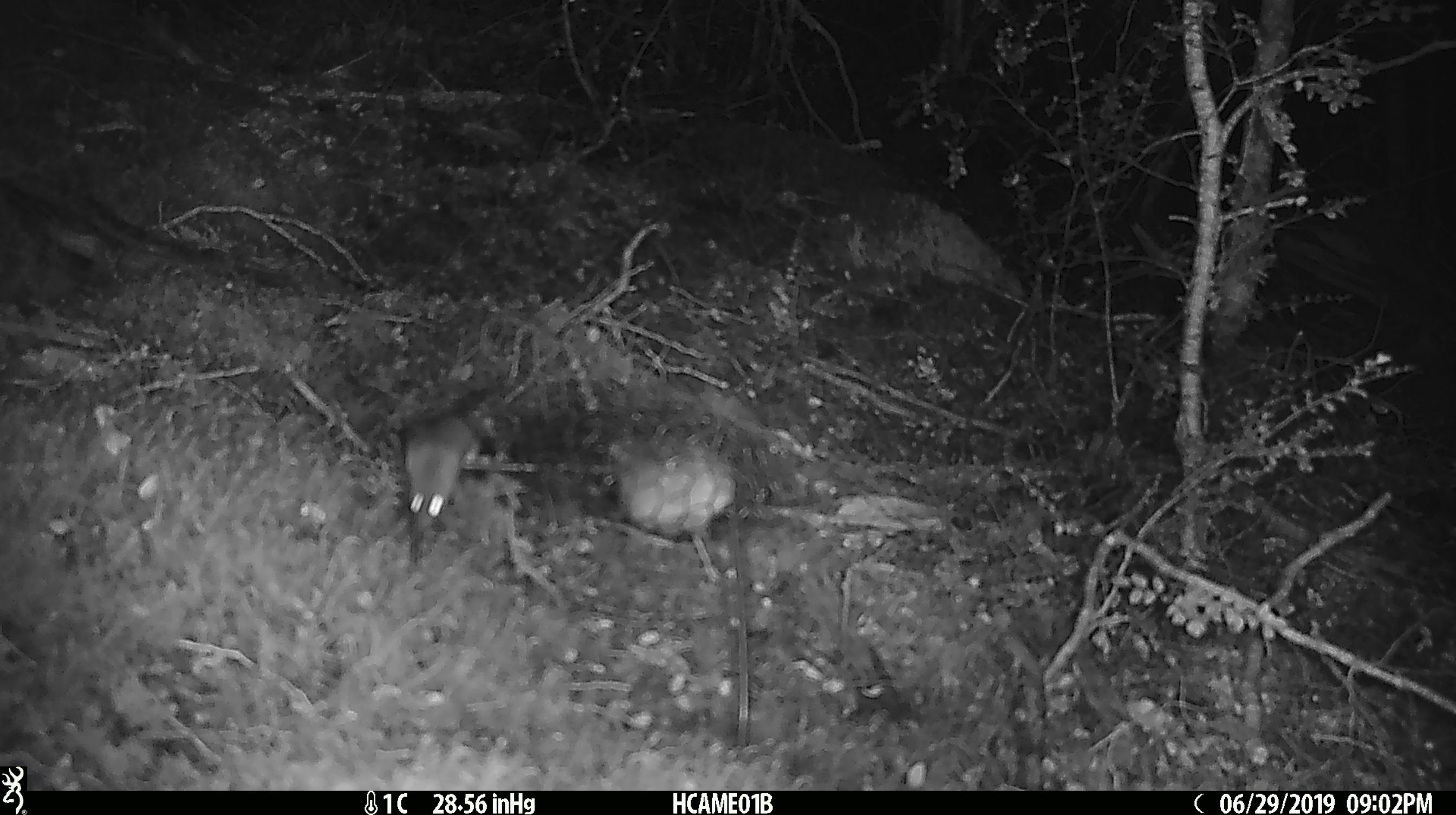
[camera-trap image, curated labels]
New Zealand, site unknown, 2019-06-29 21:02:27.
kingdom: Animalia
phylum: Chordata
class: Mammalia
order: Rodentia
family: Muridae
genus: Mus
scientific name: Mus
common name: mouse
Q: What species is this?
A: Mouse (Mus).